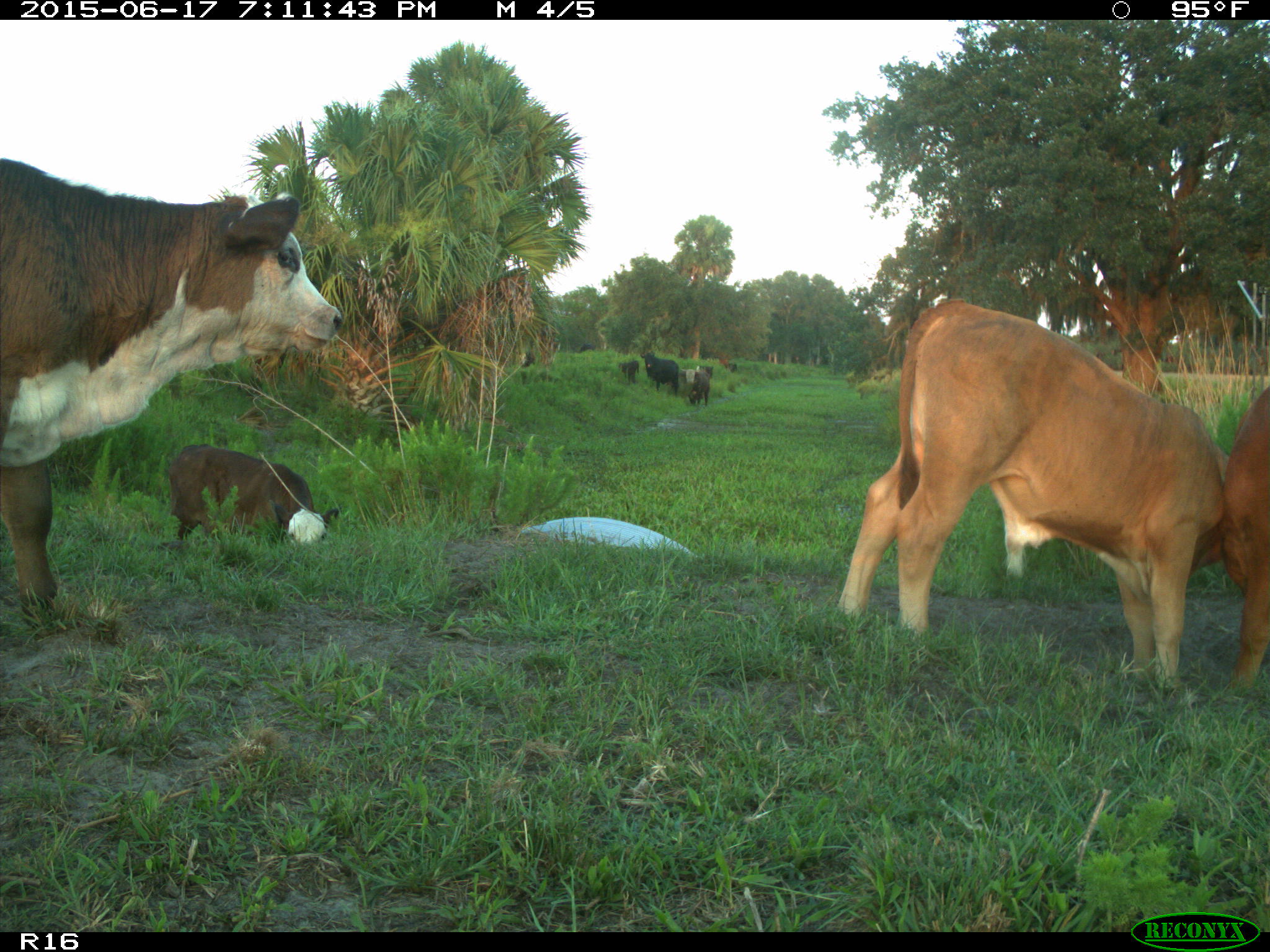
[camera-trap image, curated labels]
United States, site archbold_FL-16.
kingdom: Animalia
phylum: Chordata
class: Mammalia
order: Artiodactyla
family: Bovidae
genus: Bos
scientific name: Bos taurus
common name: domestic cow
Bos taurus (domestic cow).